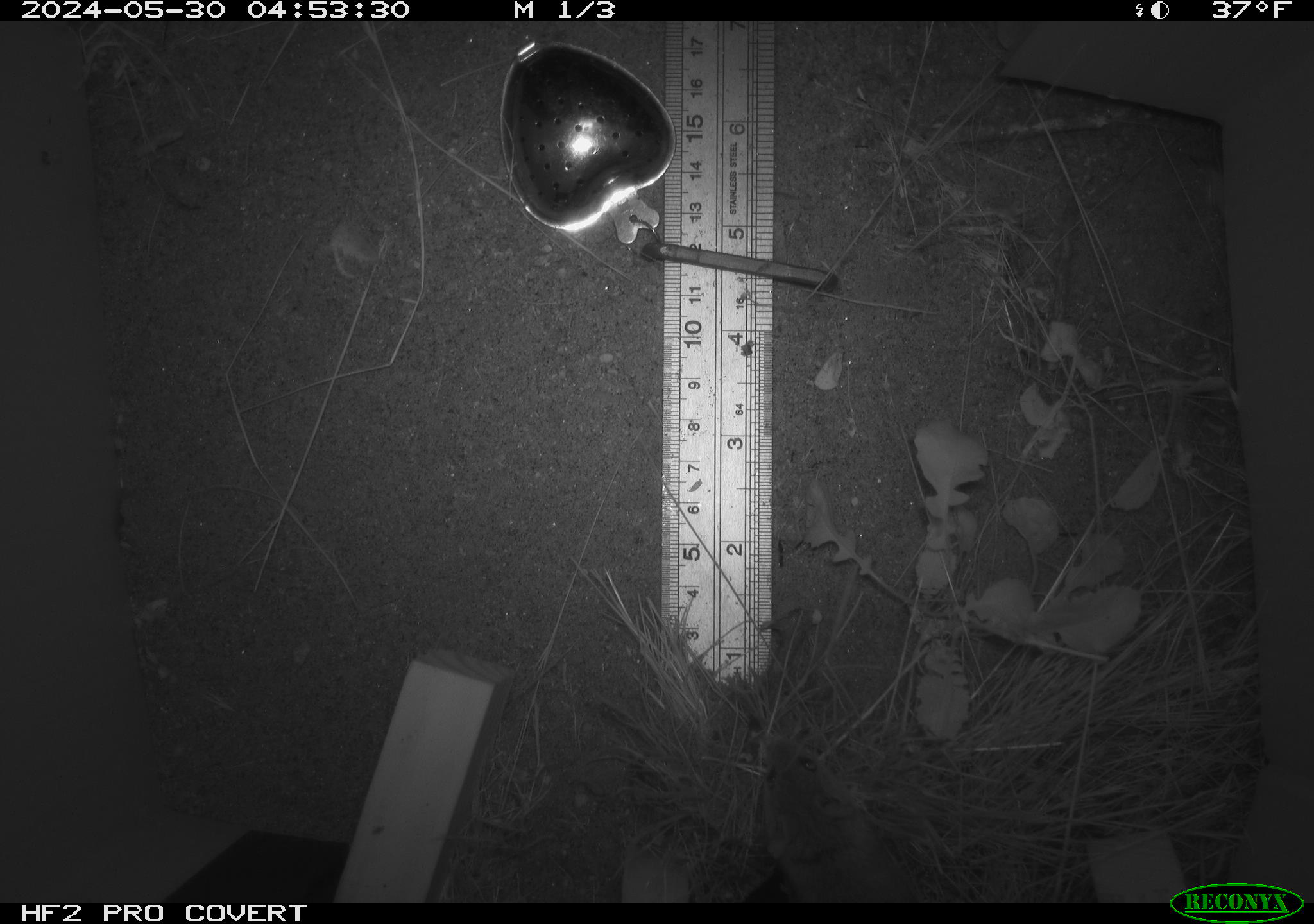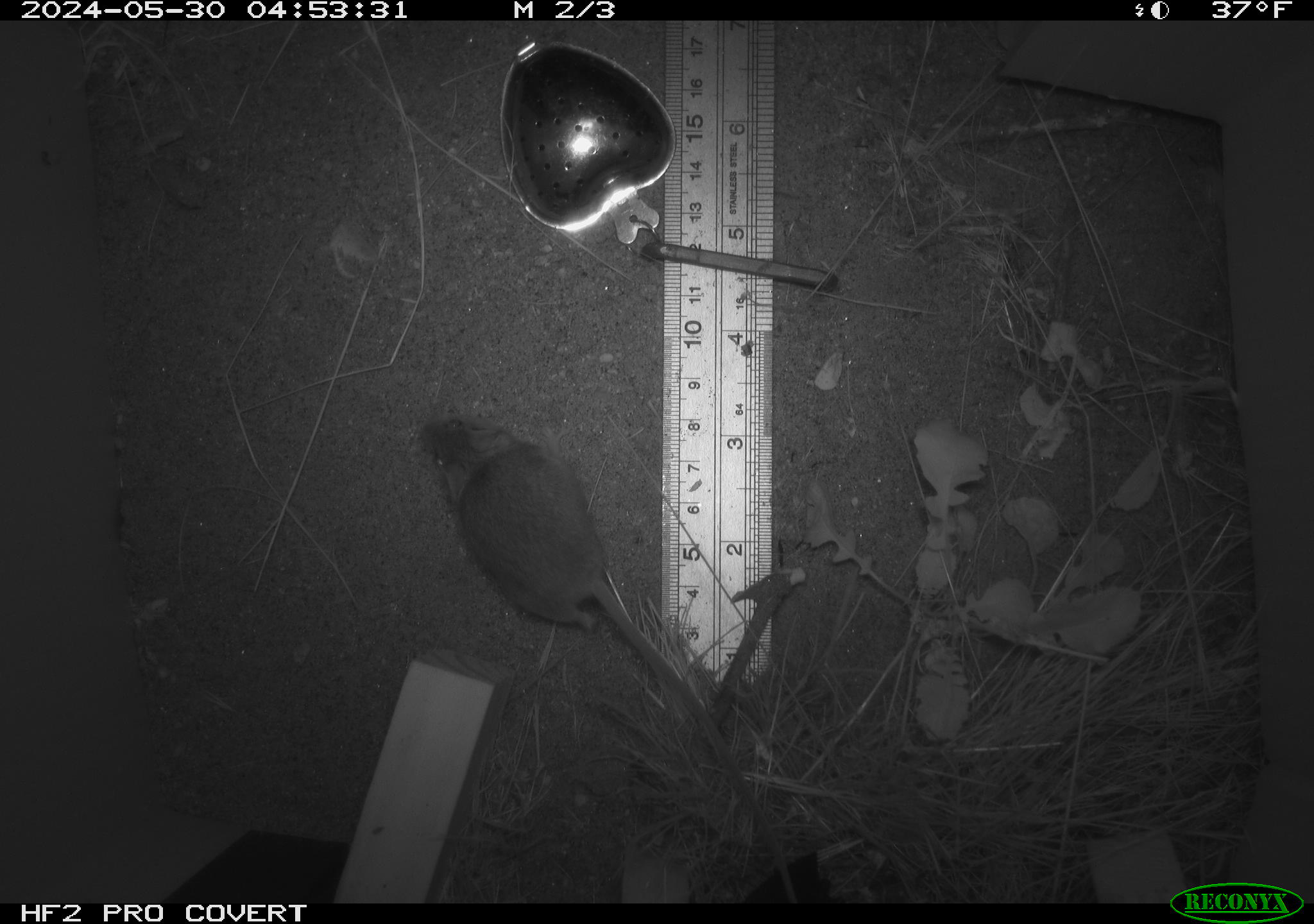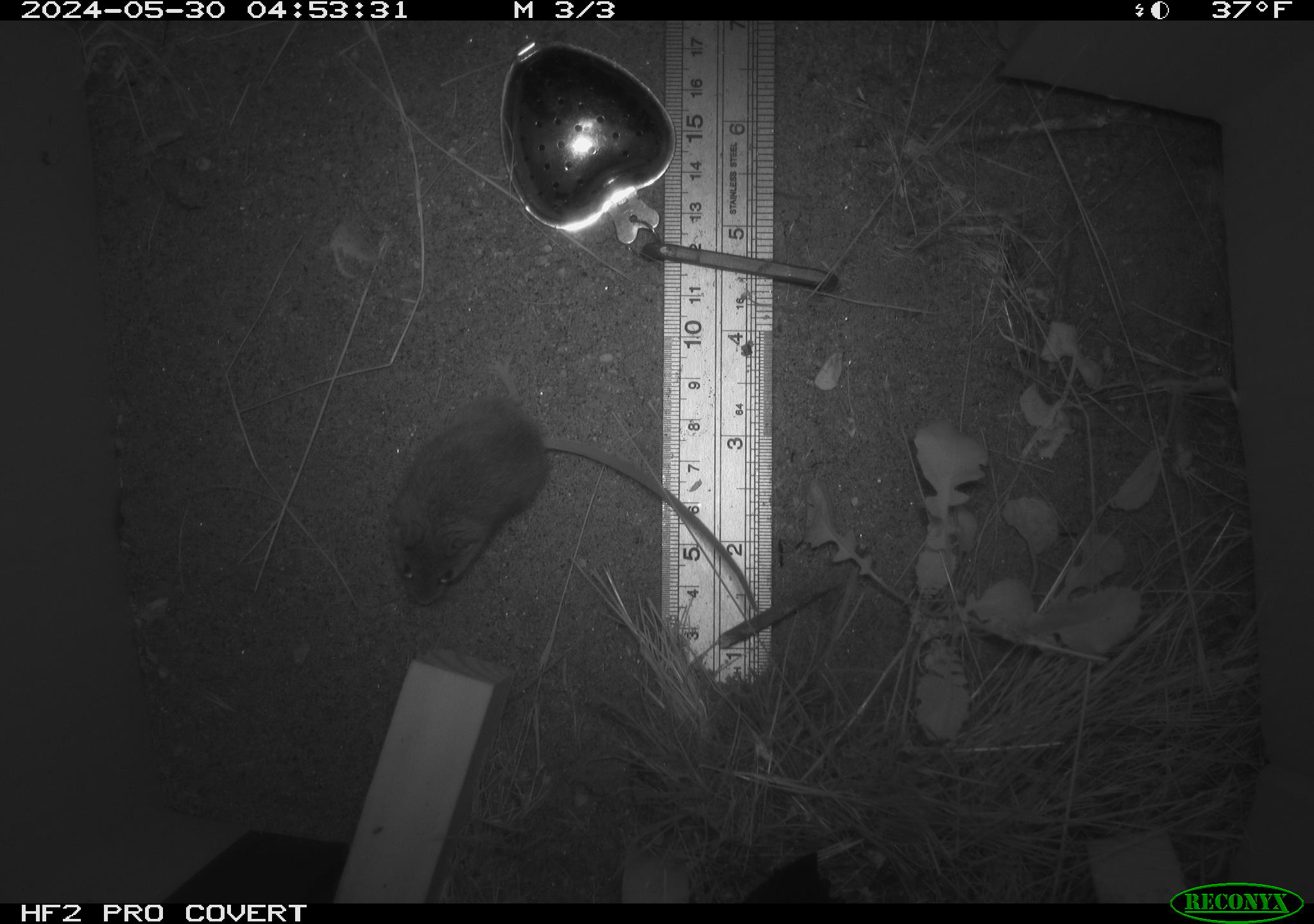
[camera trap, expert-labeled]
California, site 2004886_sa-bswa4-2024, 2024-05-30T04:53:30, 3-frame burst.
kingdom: Animalia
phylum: Chordata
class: Mammalia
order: Rodentia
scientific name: Rodentia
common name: rodent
Rodent (Rodentia).